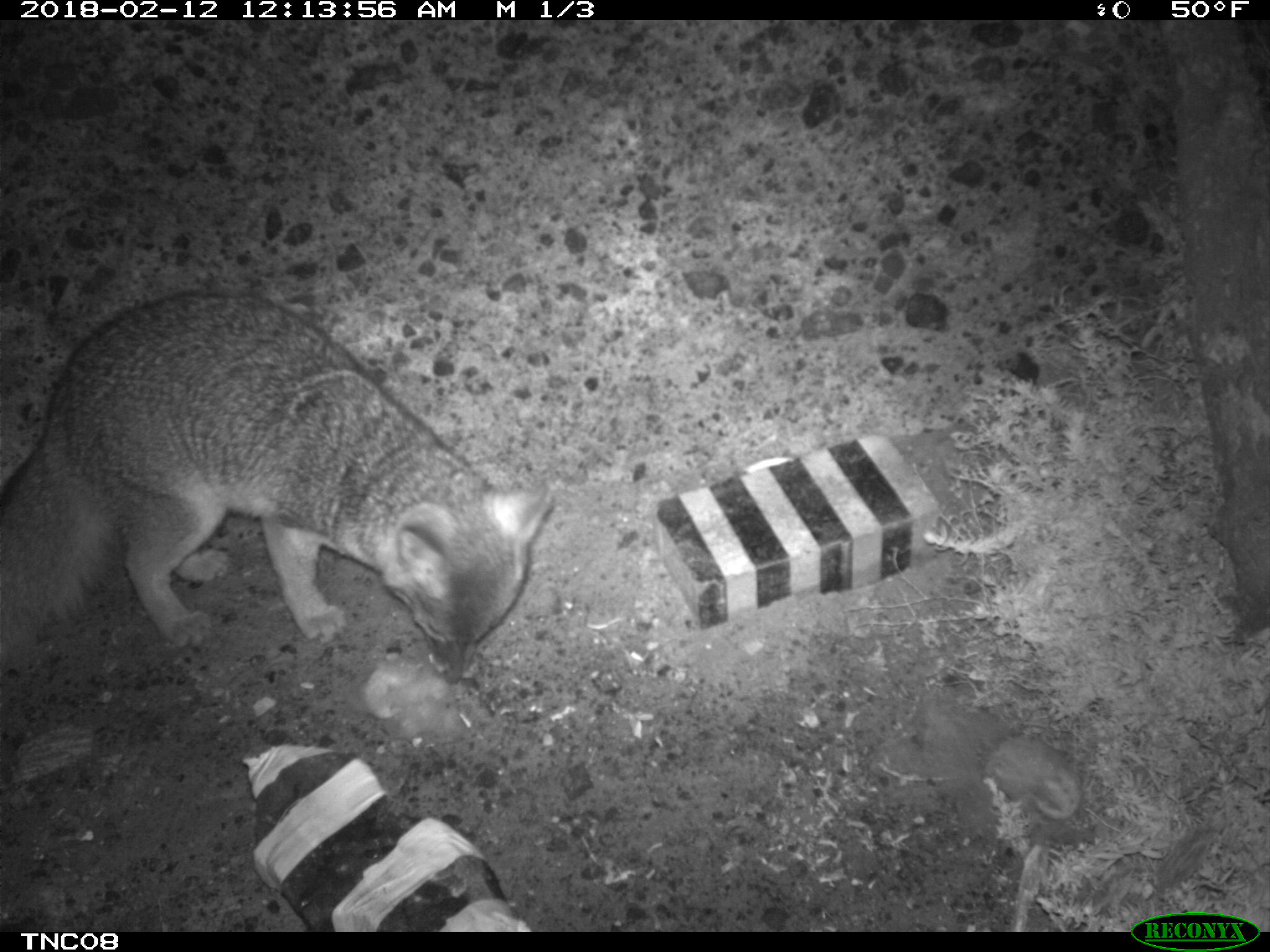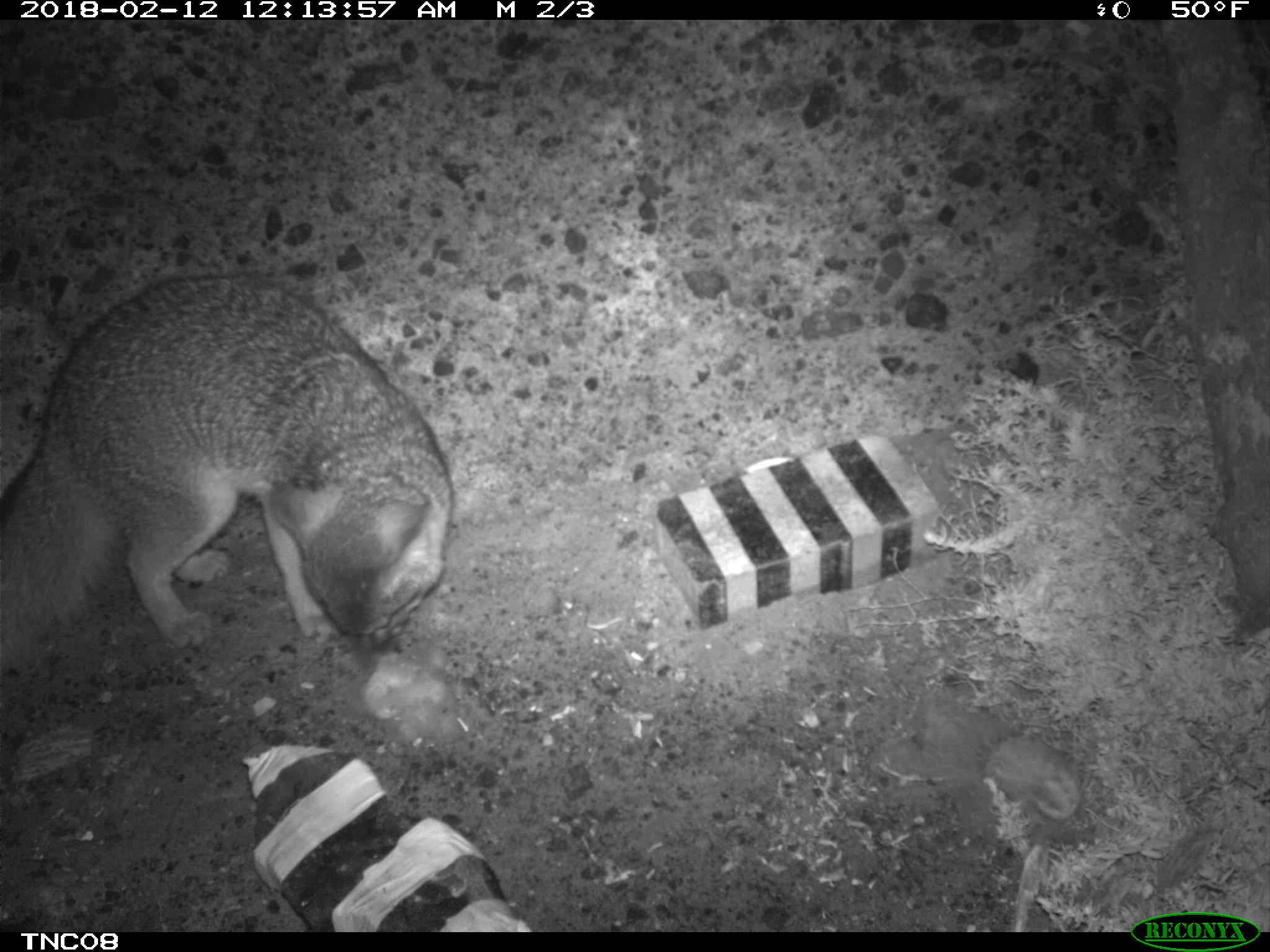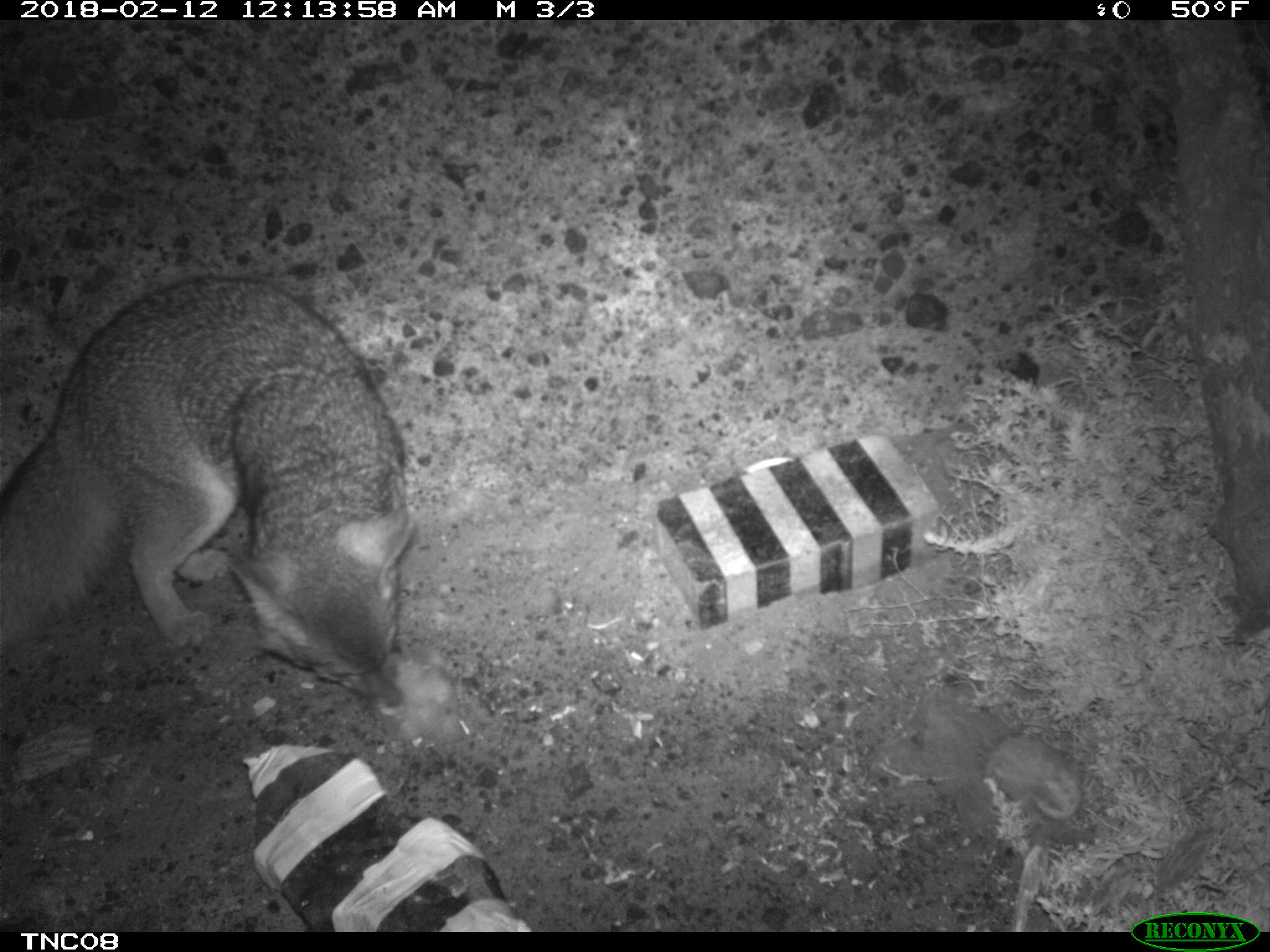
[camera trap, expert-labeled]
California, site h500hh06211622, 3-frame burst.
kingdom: Animalia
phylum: Chordata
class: Mammalia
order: Carnivora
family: Canidae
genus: Urocyon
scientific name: Urocyon littoralis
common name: island fox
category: fox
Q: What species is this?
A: Fox (island fox) (Urocyon littoralis).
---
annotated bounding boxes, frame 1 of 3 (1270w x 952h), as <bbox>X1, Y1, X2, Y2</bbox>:
fox: <bbox>0, 288, 553, 689</bbox>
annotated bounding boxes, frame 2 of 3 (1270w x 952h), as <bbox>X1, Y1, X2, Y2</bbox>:
fox: <bbox>0, 273, 451, 673</bbox>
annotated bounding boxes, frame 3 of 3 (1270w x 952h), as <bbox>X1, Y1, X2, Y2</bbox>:
fox: <bbox>0, 275, 420, 707</bbox>